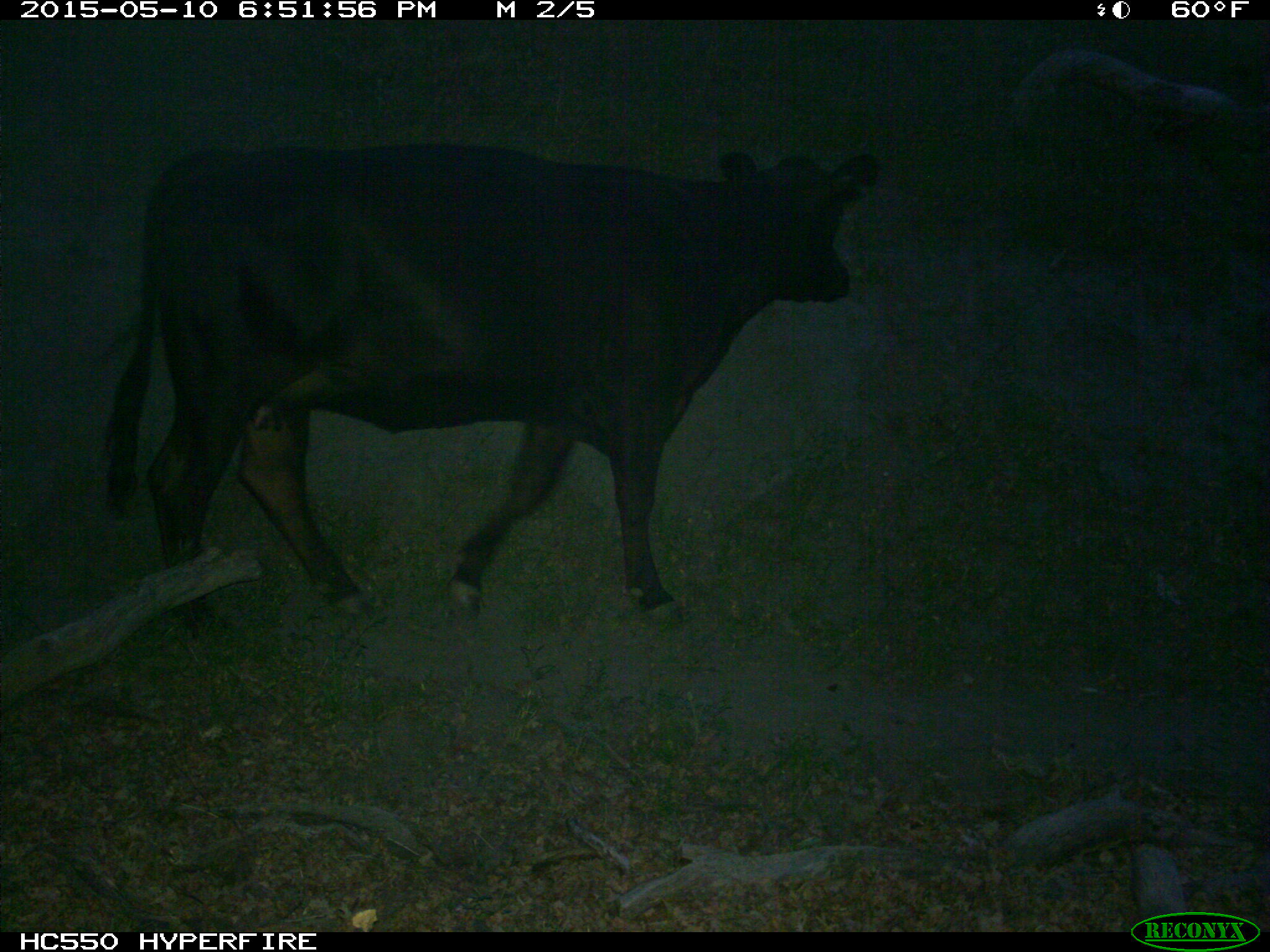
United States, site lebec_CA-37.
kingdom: Animalia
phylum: Chordata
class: Mammalia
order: Artiodactyla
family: Bovidae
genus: Bos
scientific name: Bos taurus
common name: domestic cow